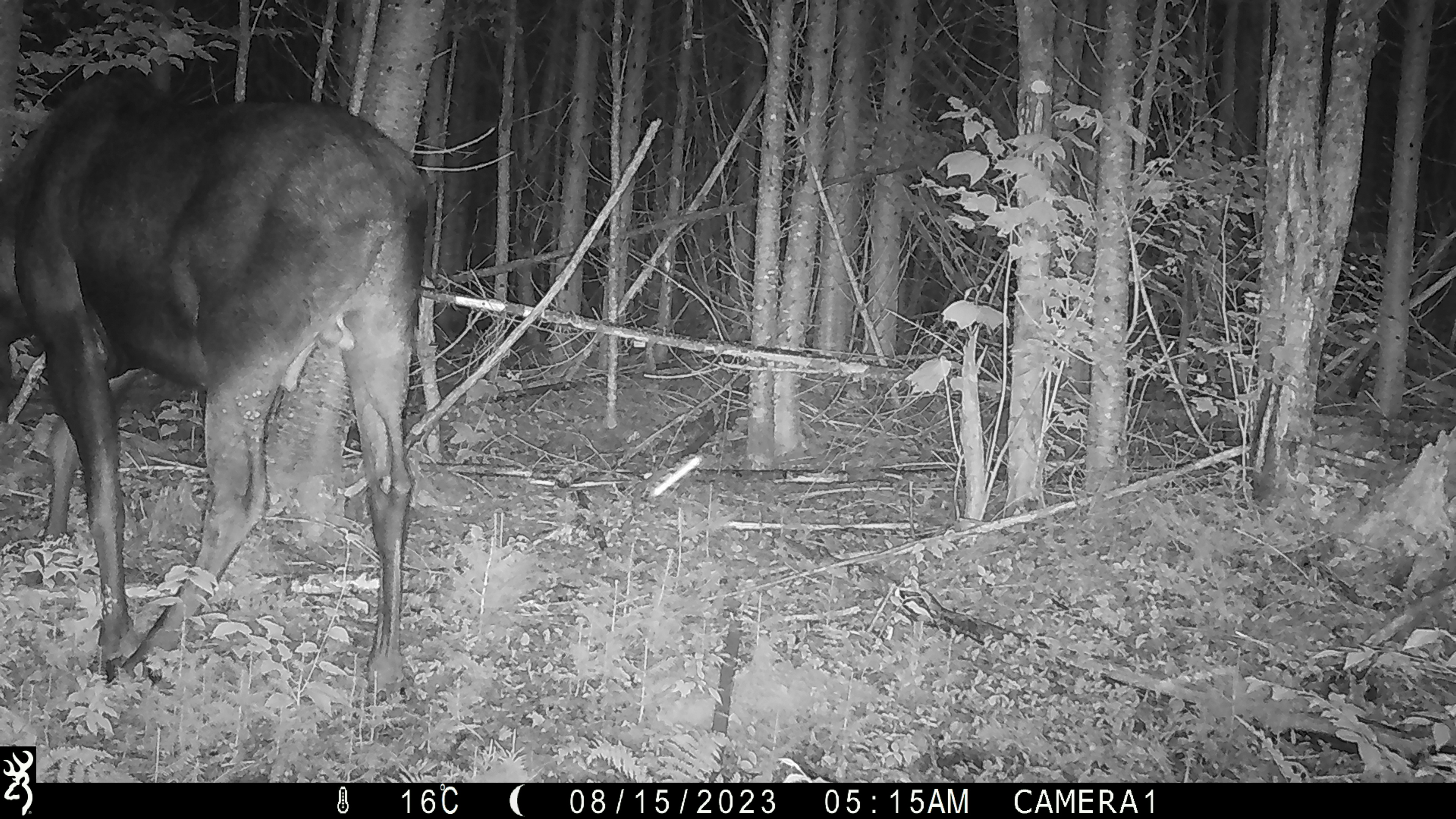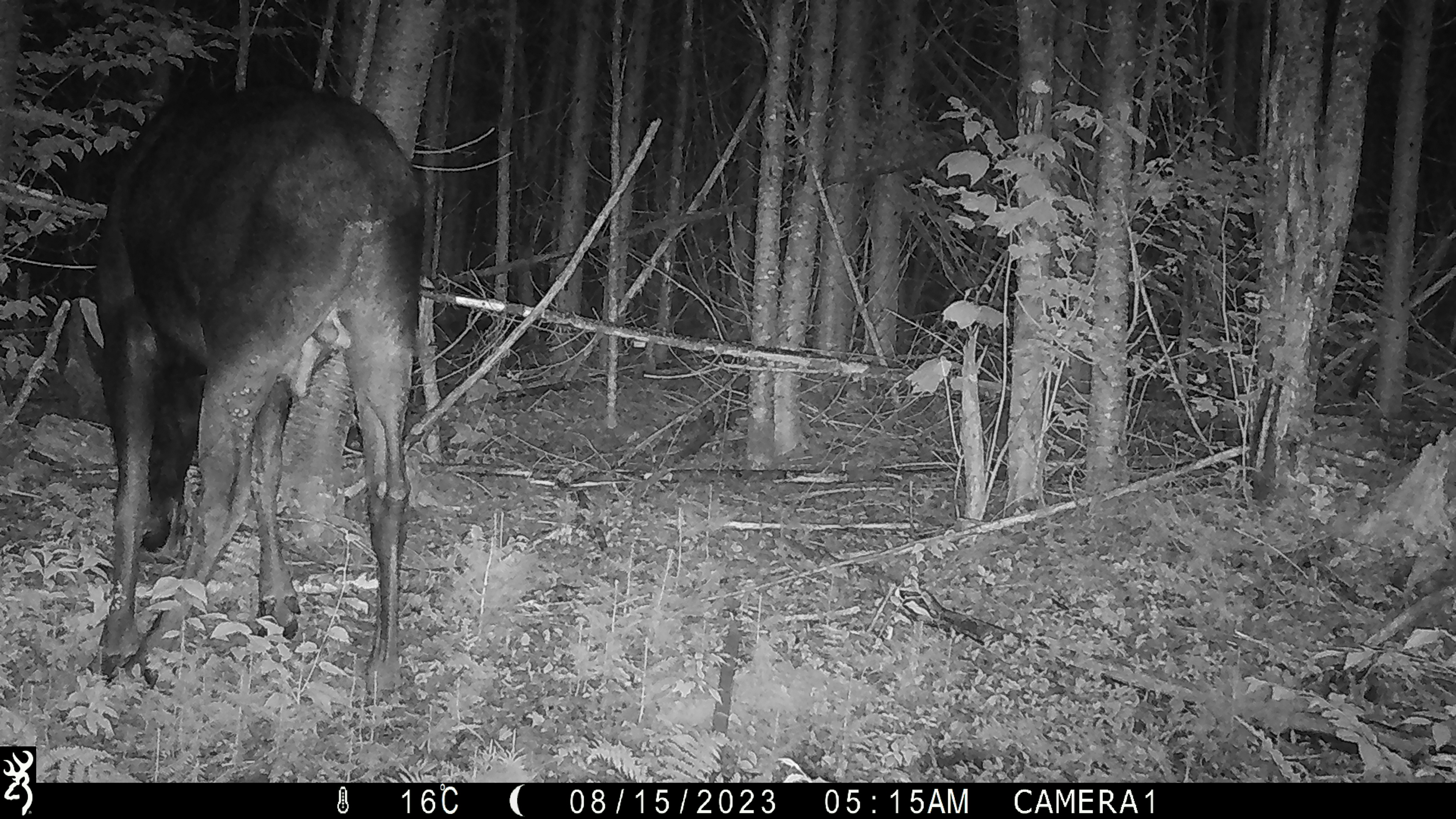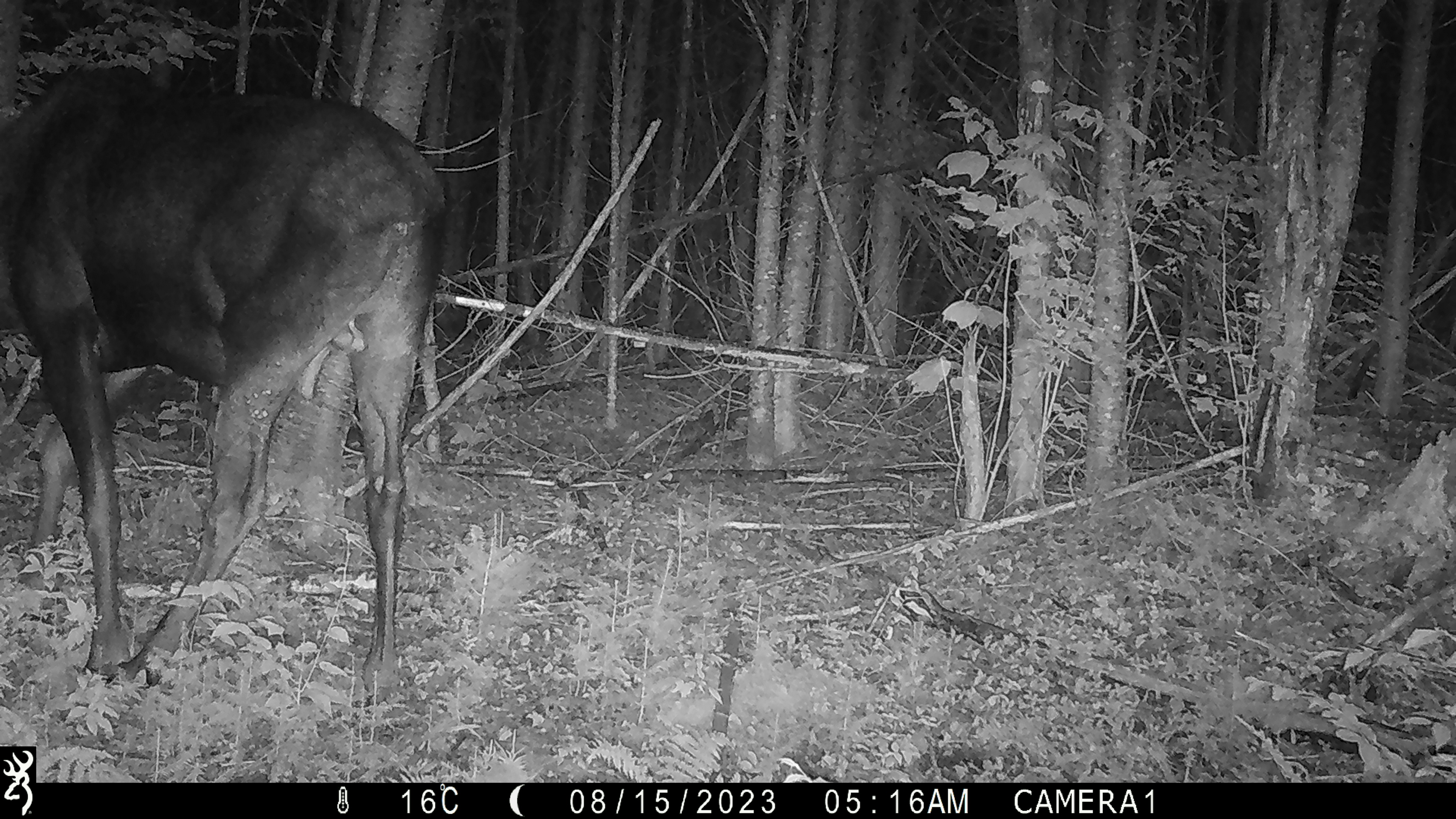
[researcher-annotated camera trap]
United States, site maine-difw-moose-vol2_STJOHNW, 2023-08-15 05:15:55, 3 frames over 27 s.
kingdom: Animalia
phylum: Chordata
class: Mammalia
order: Artiodactyla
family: Cervidae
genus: Alces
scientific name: Alces alces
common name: moose